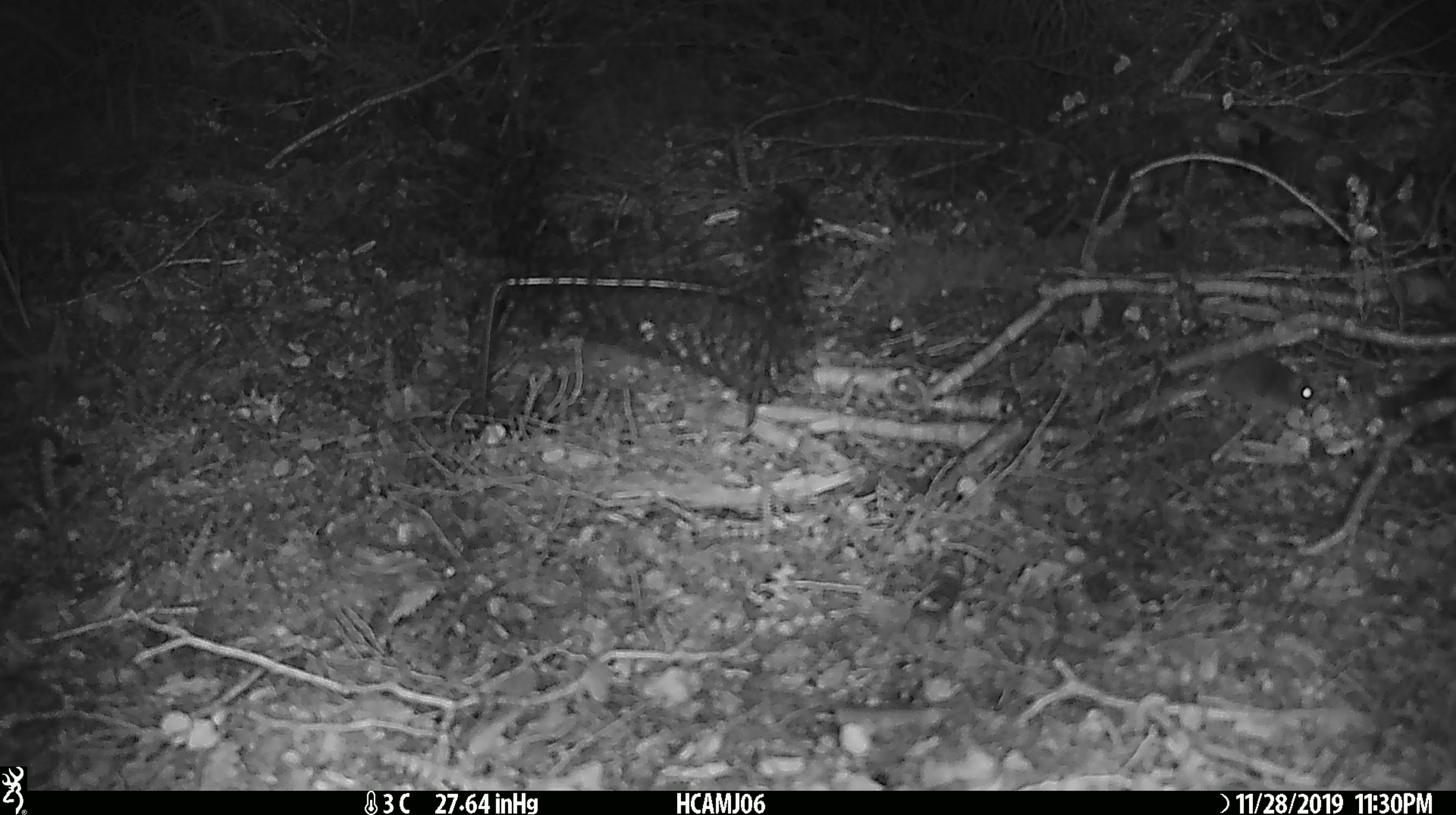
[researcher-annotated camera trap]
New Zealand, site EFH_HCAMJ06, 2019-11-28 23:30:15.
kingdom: Animalia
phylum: Chordata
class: Mammalia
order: Rodentia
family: Muridae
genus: Mus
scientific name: Mus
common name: mouse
Mouse (Mus).